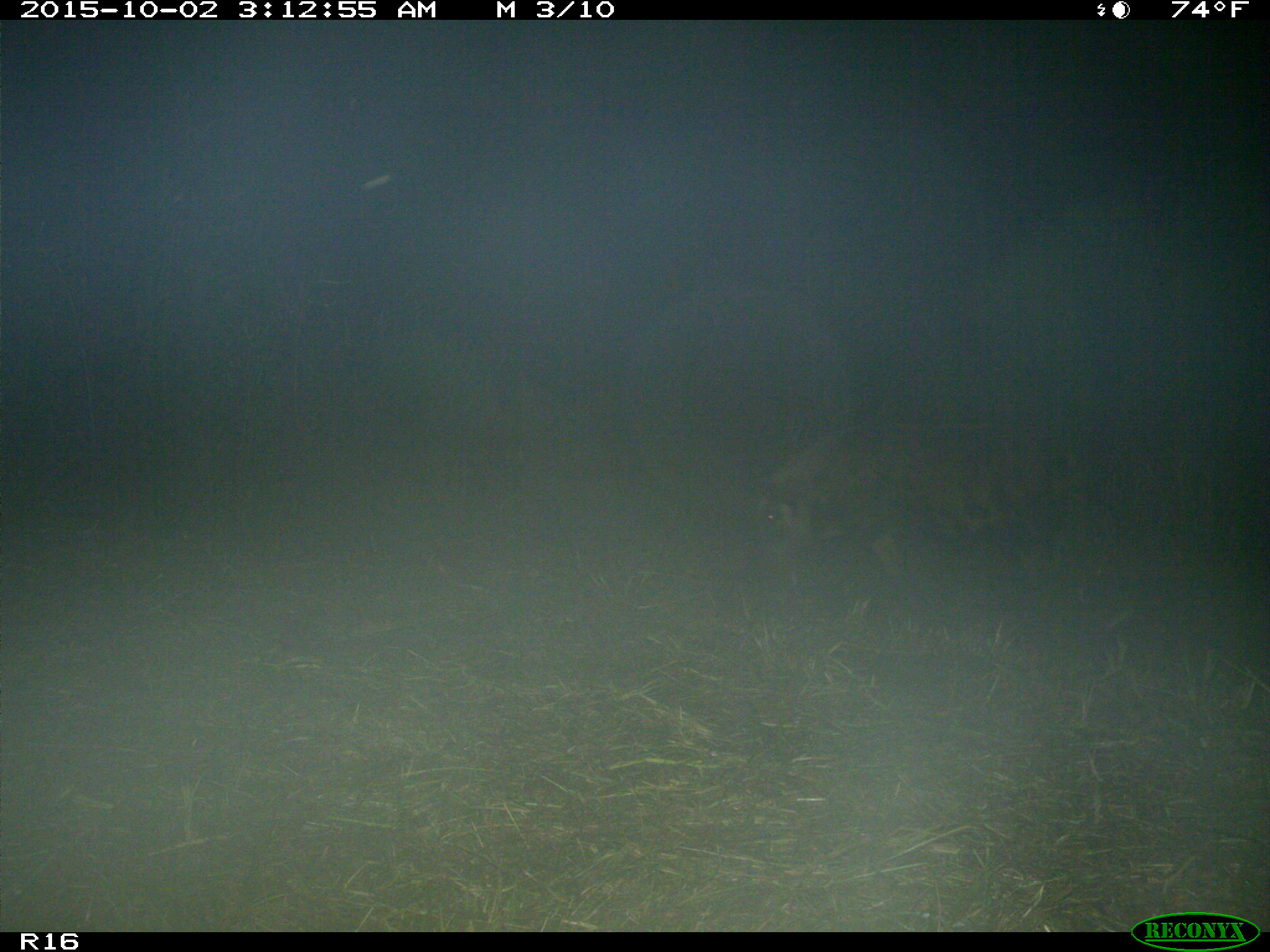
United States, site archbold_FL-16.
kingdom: Animalia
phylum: Chordata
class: Mammalia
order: Artiodactyla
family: Suidae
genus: Sus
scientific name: Sus scrofa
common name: wild boar